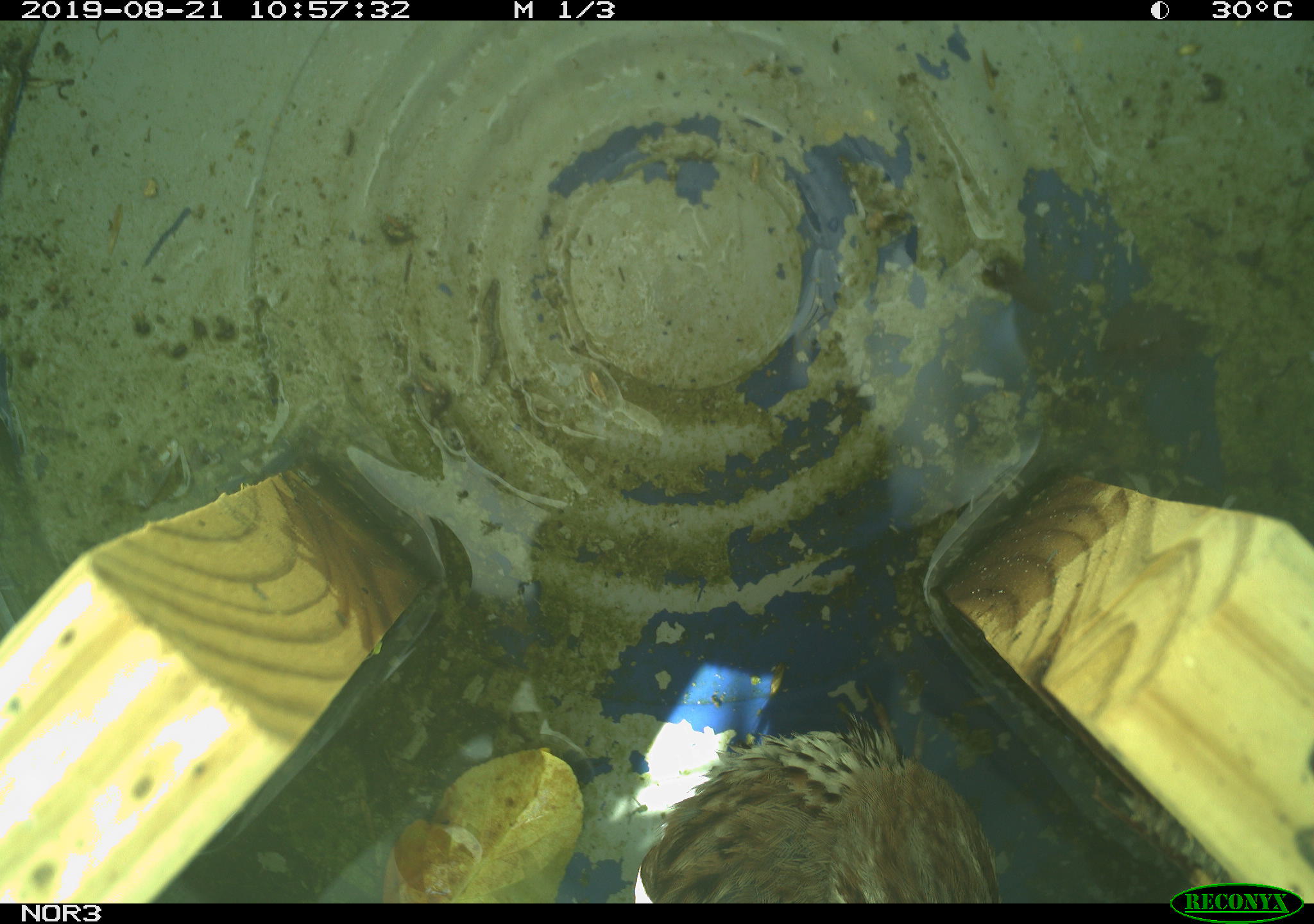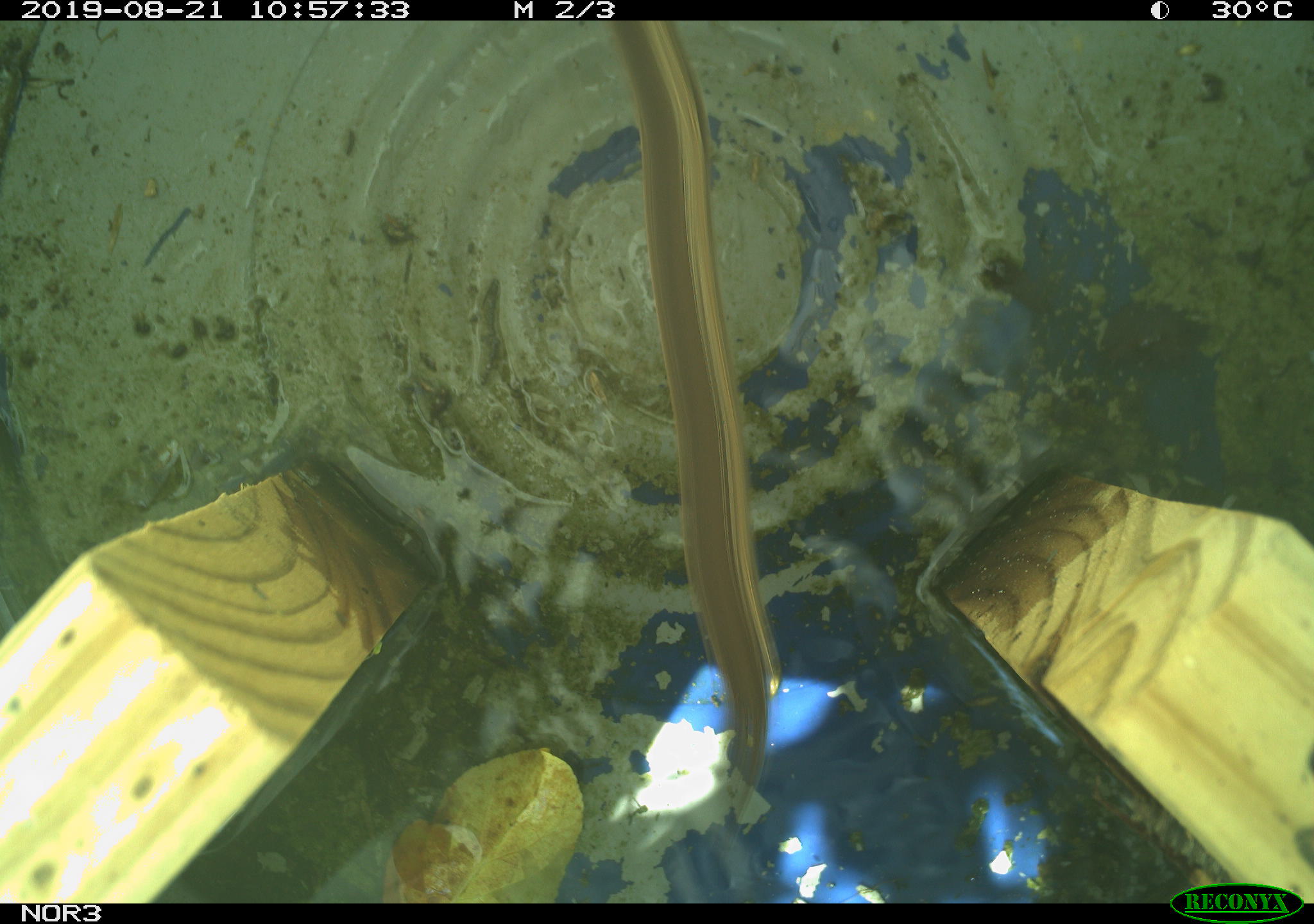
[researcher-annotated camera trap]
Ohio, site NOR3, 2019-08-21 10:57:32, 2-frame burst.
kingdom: Animalia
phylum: Chordata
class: Aves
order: Passeriformes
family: Passerellidae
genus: Melospiza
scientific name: Melospiza melodia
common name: song sparrow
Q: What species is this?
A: Song sparrow (Melospiza melodia).